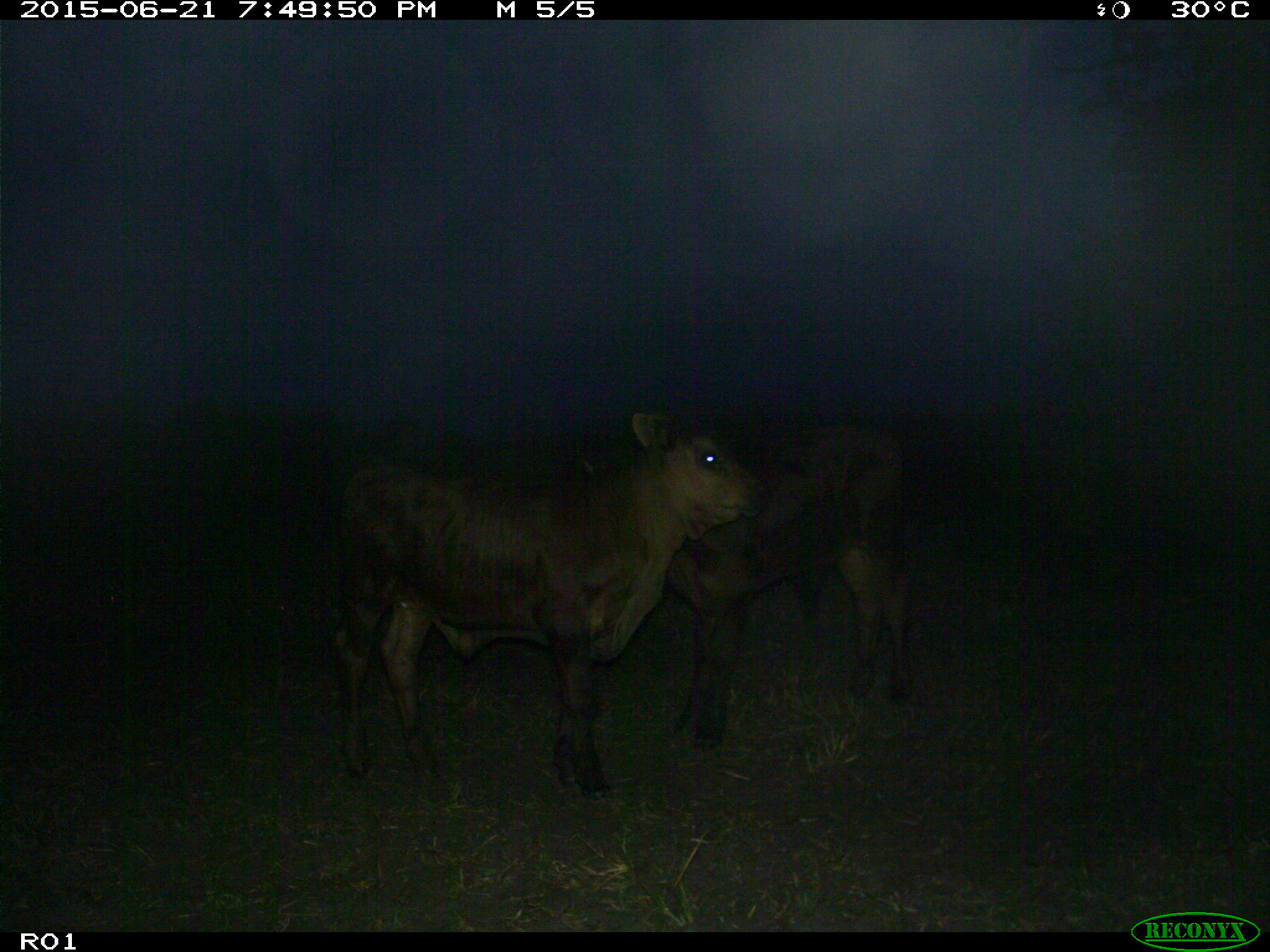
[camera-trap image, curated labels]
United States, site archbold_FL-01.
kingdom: Animalia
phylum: Chordata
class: Mammalia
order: Artiodactyla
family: Bovidae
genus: Bos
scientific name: Bos taurus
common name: domestic cow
Bos taurus (domestic cow).